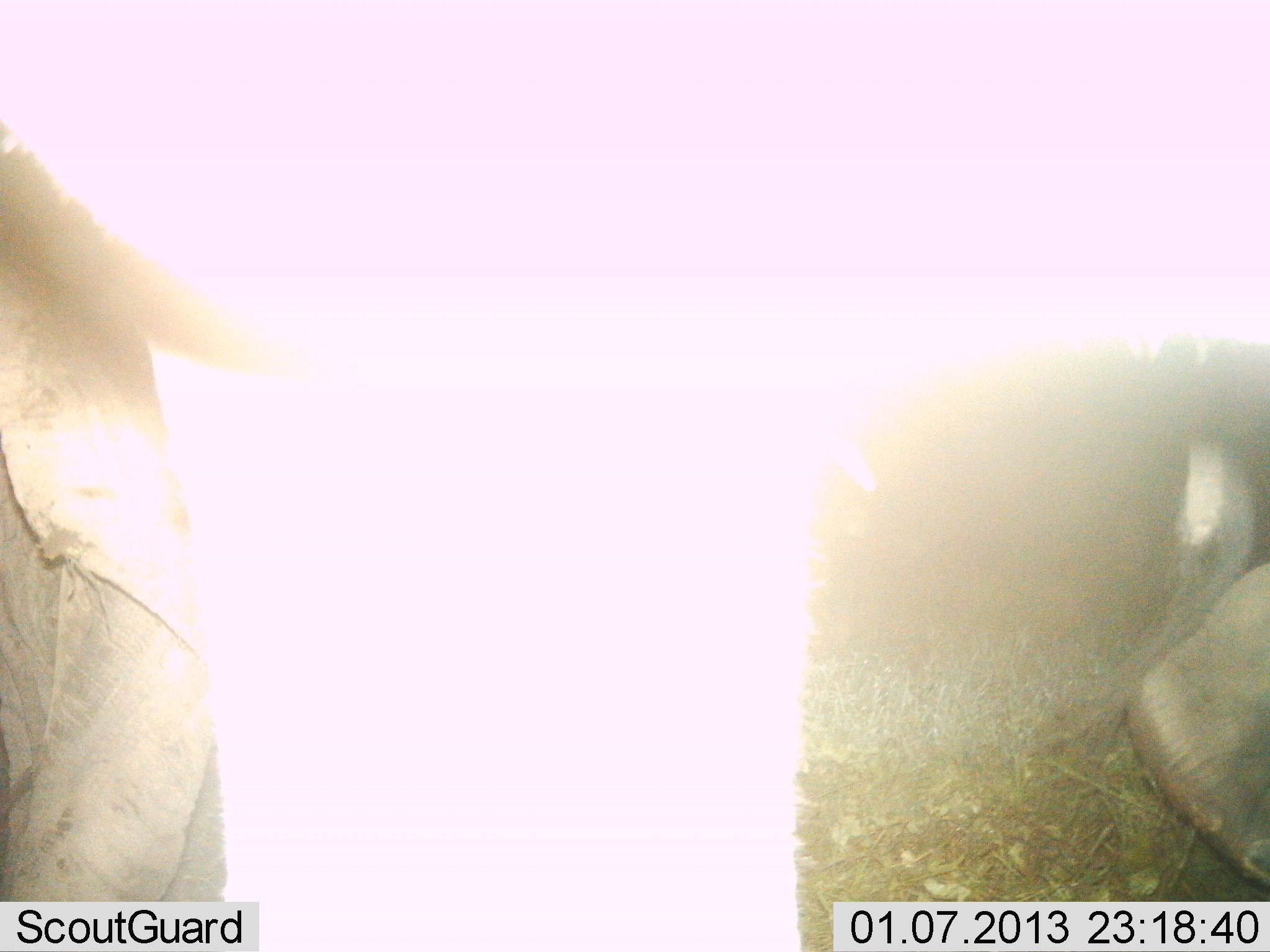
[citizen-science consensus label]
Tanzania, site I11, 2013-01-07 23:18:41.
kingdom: Animalia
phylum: Chordata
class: Mammalia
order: Proboscidea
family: Elephantidae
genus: Loxodonta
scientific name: Loxodonta africana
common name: african bush elephant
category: elephant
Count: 1.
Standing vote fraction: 64%.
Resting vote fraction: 0%.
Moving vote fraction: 27%.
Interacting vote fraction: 9%.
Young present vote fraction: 5%.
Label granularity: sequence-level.